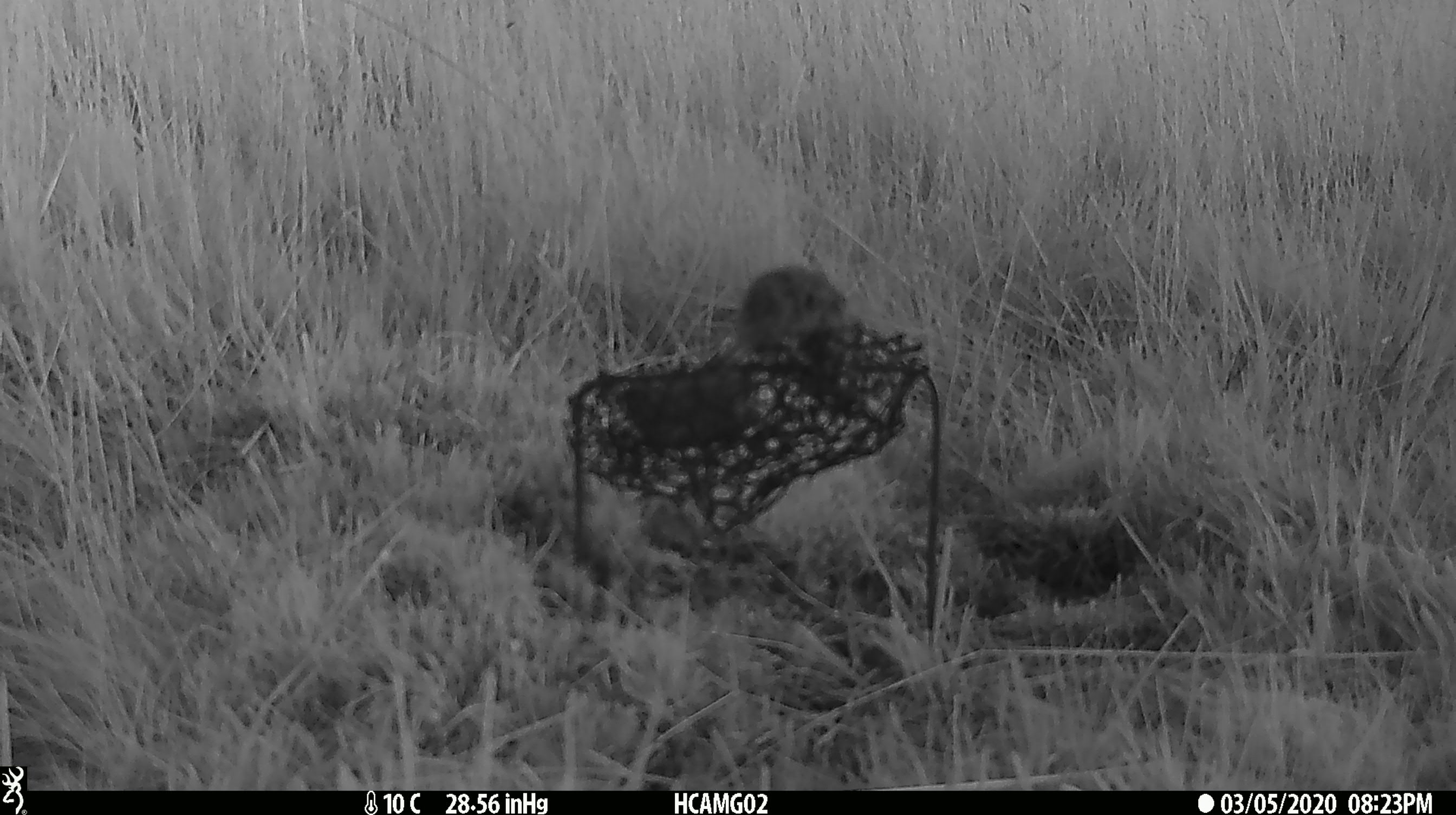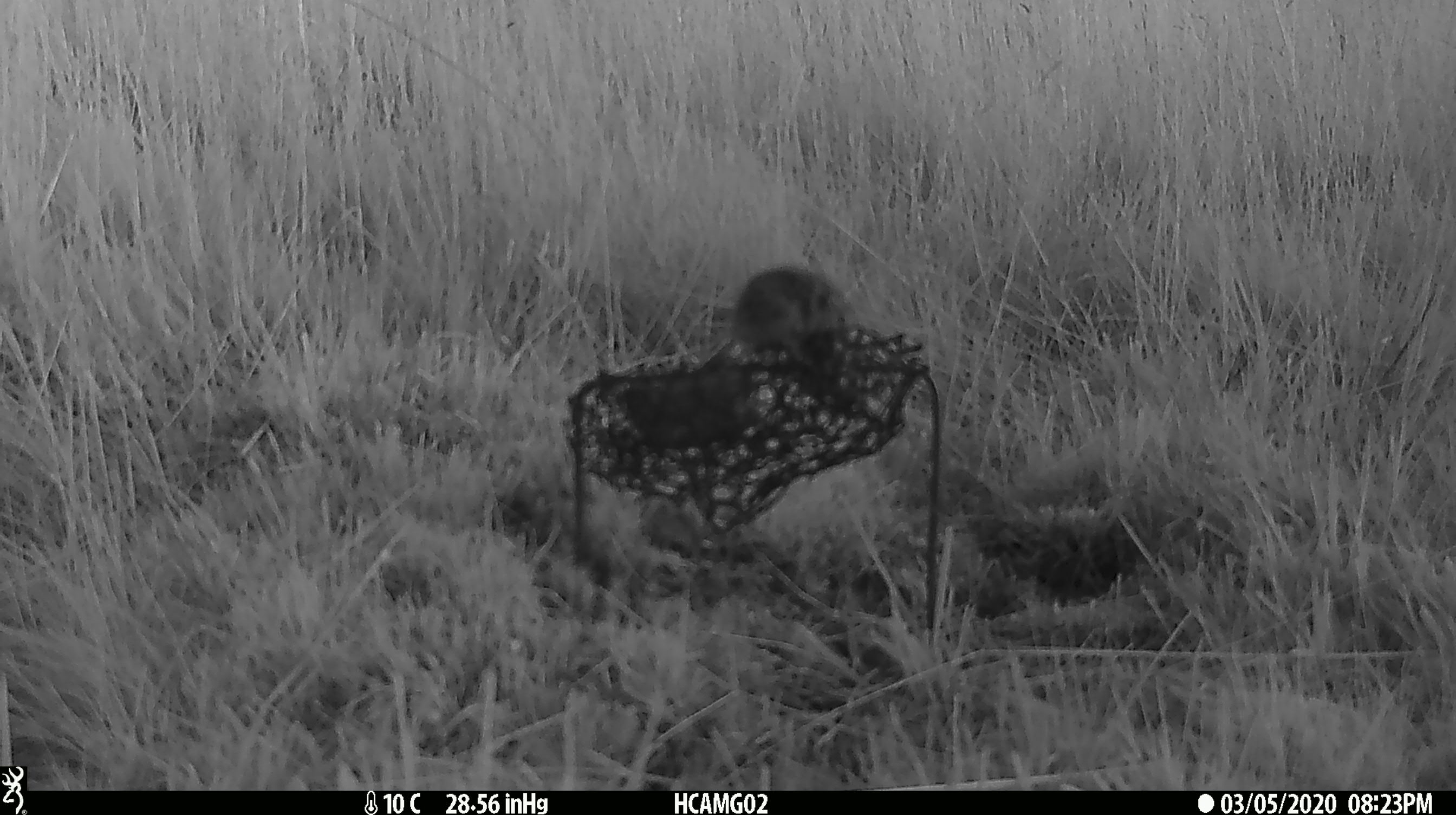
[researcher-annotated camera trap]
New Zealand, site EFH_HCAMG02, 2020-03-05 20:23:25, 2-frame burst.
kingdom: Animalia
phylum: Chordata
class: Mammalia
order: Rodentia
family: Muridae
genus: Mus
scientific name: Mus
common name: mouse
Mouse (Mus).